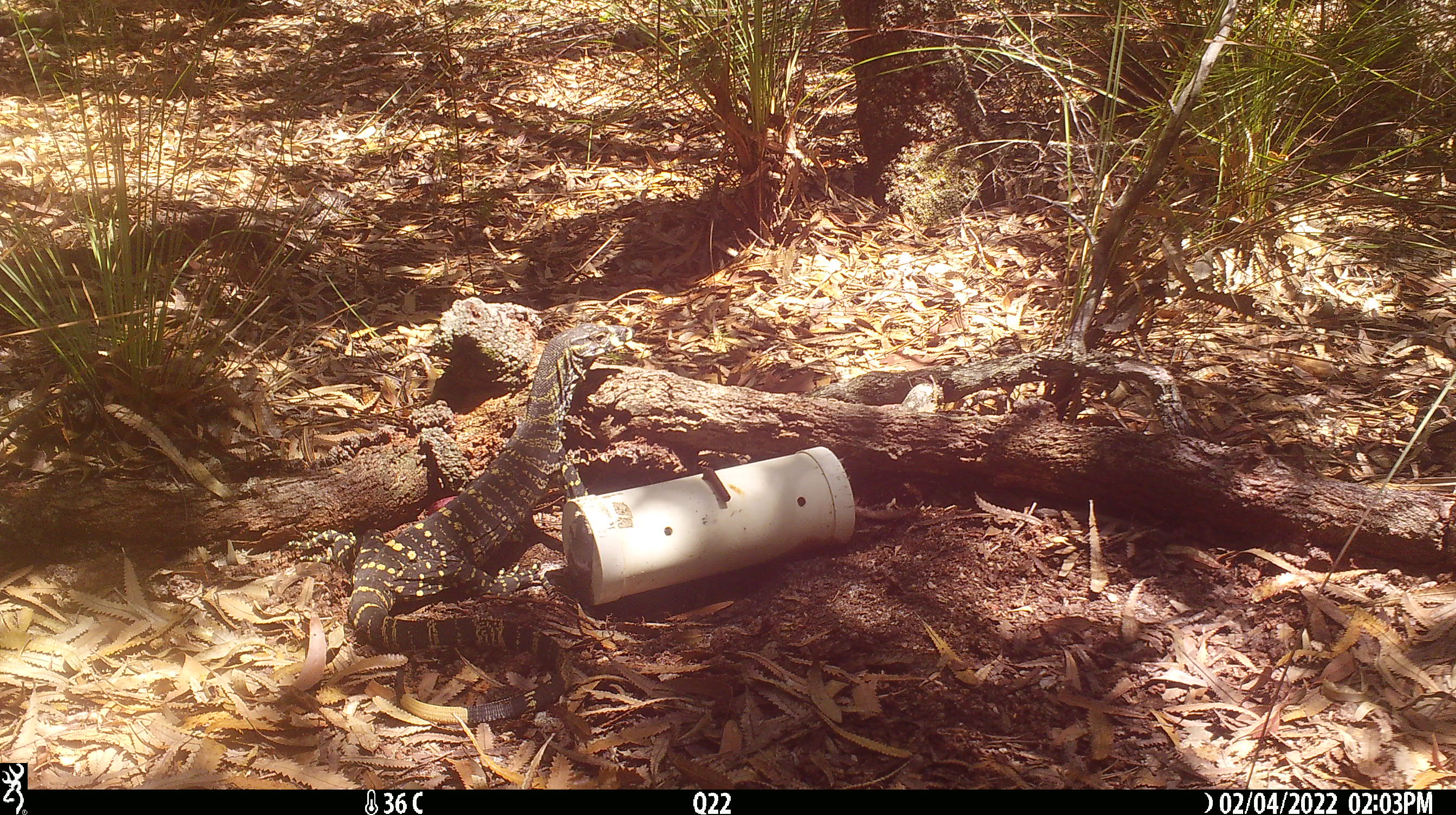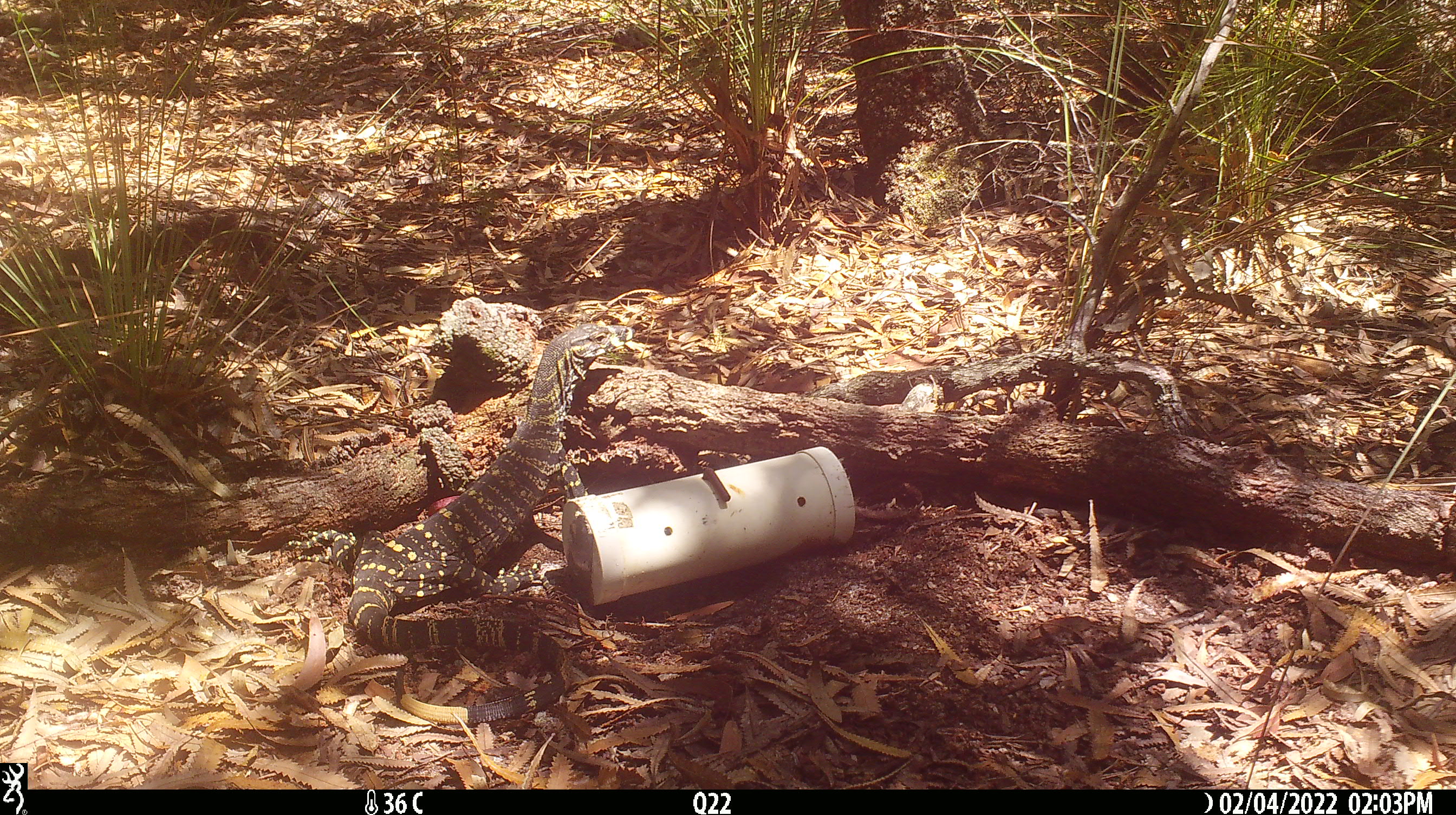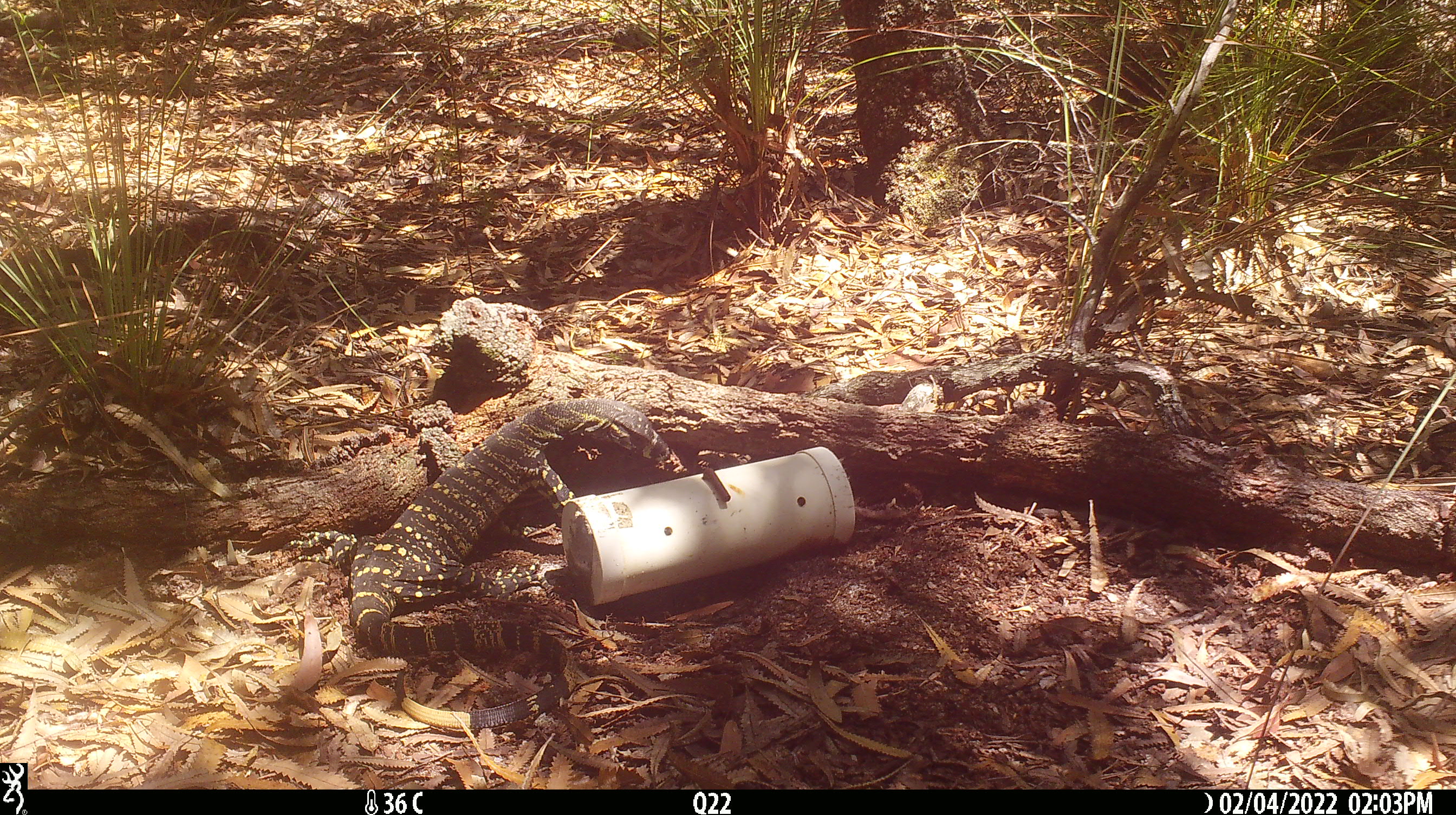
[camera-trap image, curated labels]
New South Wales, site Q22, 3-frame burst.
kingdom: Animalia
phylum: Chordata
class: Reptilia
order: Squamata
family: Varanidae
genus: Varanus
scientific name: Varanus varius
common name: lace monitor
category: goanna